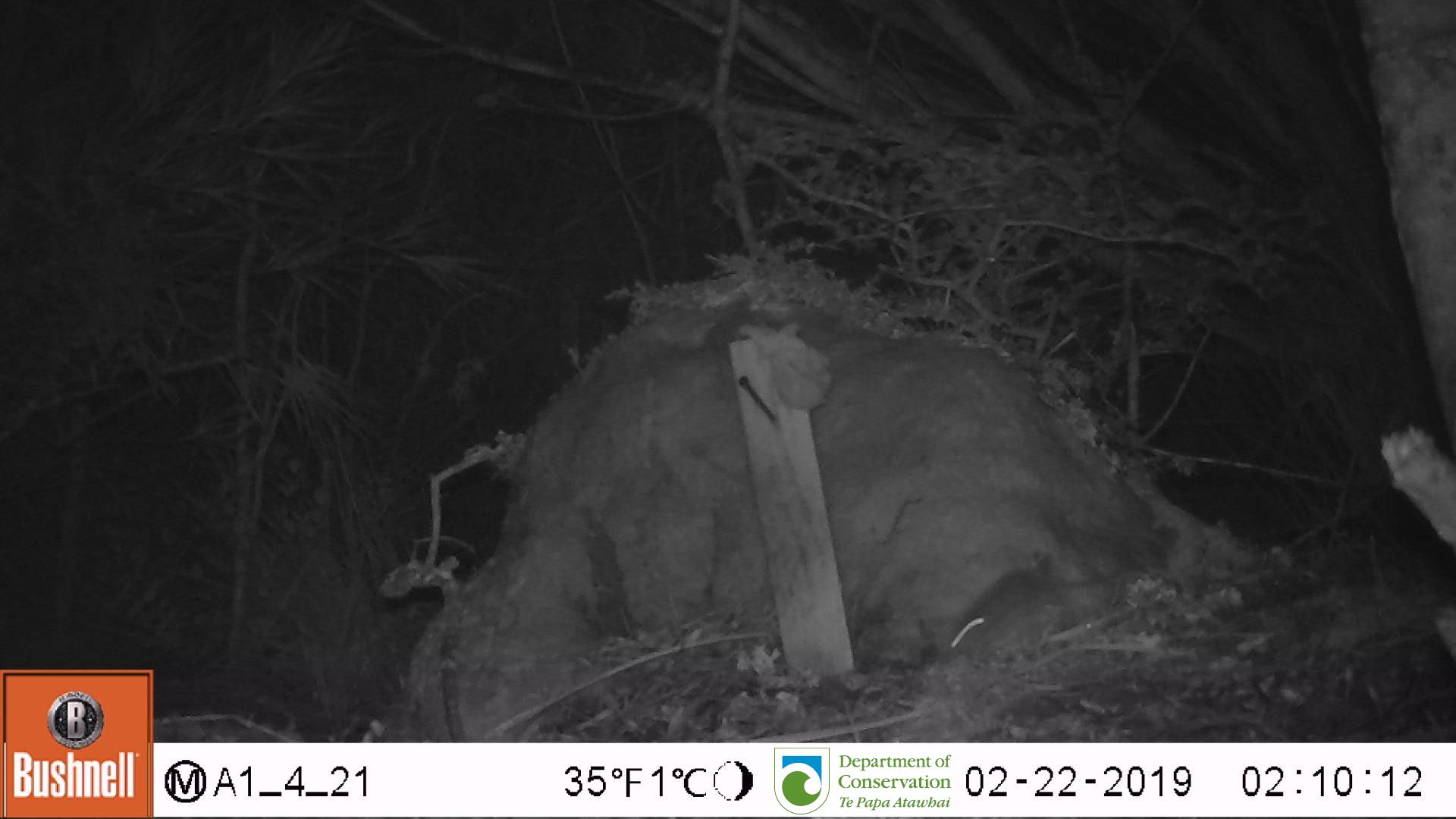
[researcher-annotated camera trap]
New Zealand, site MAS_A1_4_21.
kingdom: Animalia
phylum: Chordata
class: Mammalia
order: Rodentia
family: Muridae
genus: Mus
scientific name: Mus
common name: mouse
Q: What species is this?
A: Mouse (Mus).